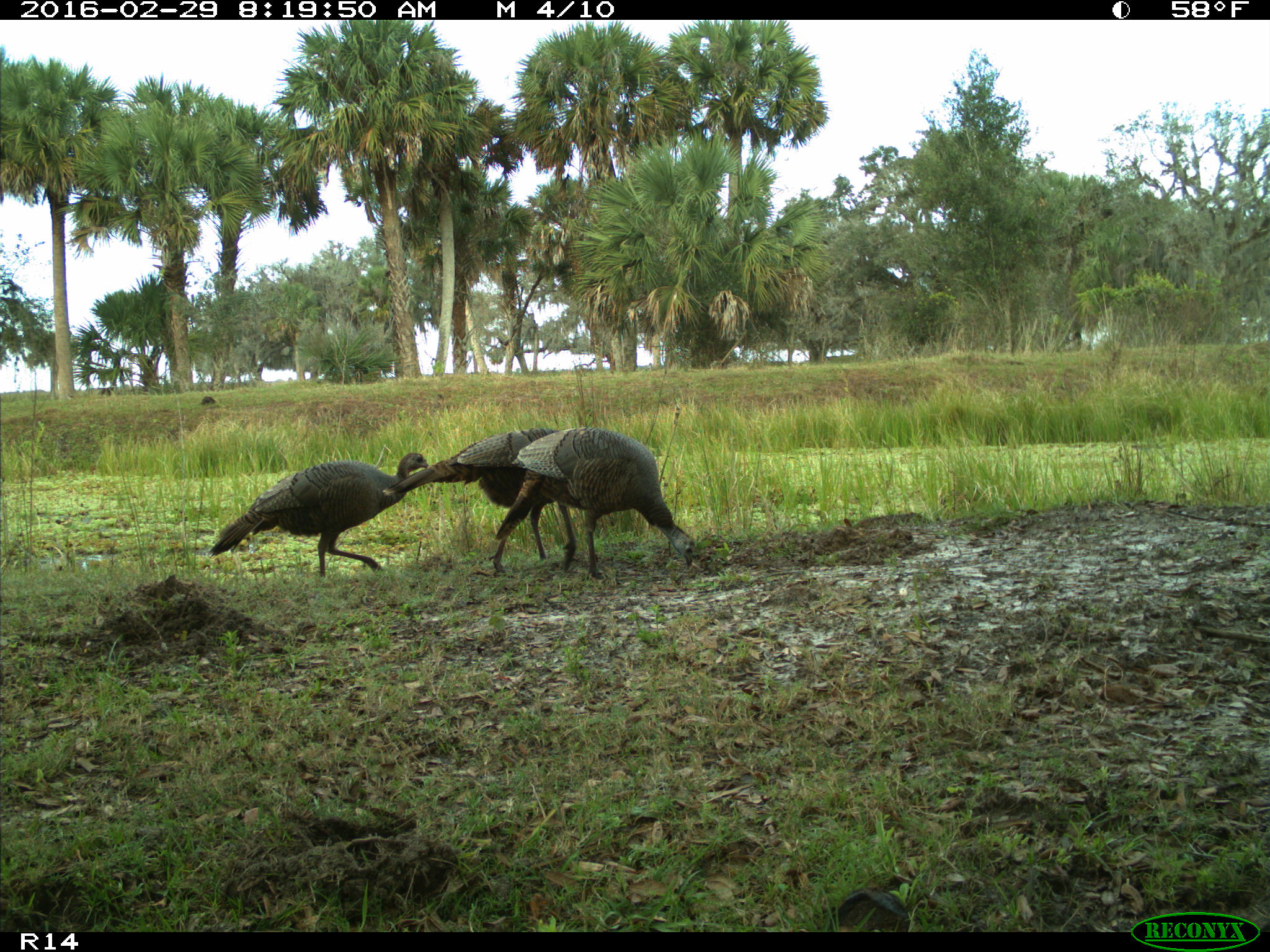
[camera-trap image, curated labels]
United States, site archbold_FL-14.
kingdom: Animalia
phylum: Chordata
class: Aves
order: Galliformes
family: Phasianidae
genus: Meleagris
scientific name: Meleagris gallopavo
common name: wild turkey